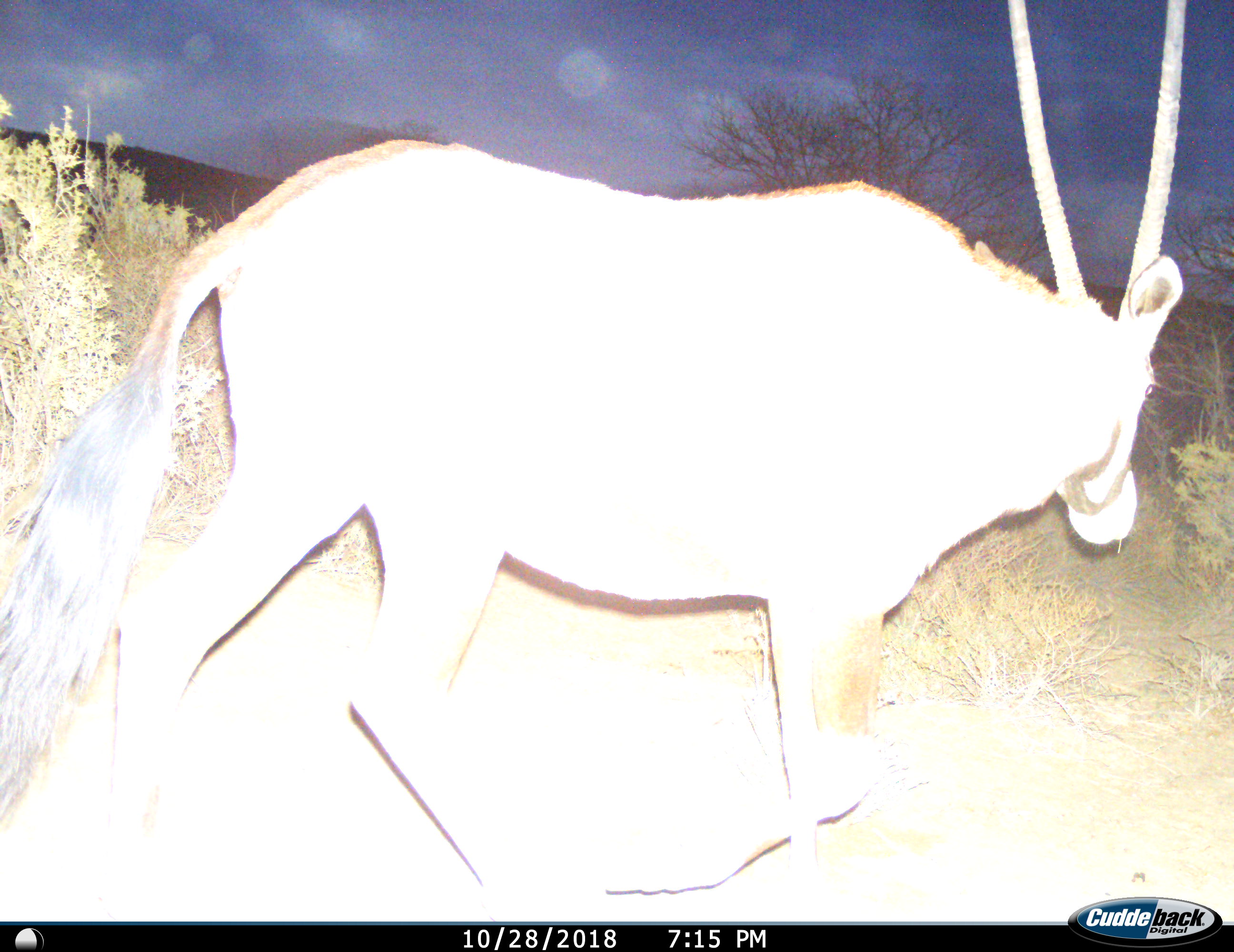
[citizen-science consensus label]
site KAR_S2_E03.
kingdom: Animalia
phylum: Chordata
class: Mammalia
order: Artiodactyla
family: Bovidae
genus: Oryx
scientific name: Oryx gazella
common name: gemsbok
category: oryx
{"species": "oryx (gemsbok) (Oryx gazella)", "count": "1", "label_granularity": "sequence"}